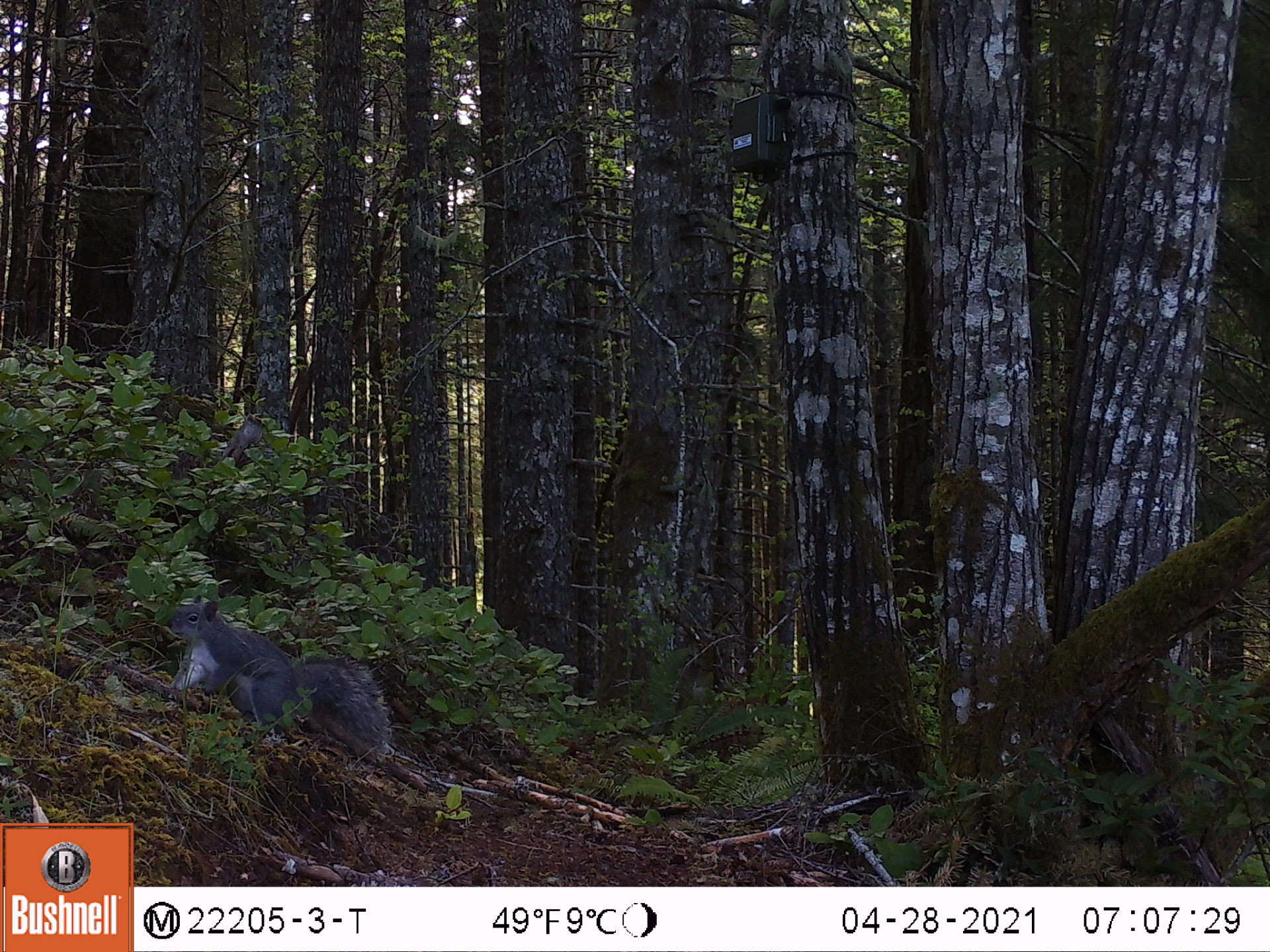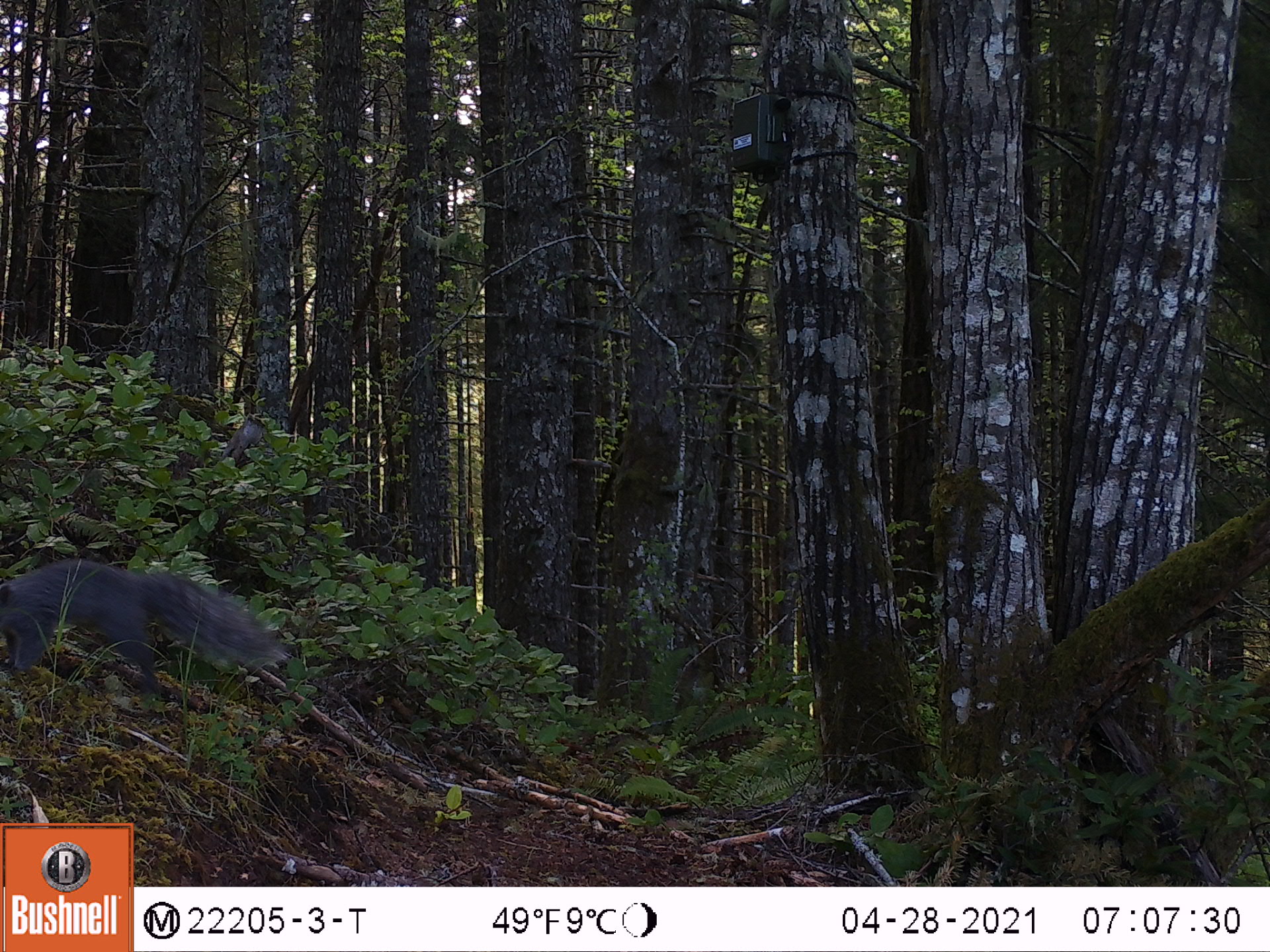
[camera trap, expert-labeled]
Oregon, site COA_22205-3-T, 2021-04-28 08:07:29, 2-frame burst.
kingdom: Animalia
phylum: Chordata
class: Mammalia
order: Rodentia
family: Sciuridae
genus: Sciurus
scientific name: Sciurus griseus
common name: western gray squirrel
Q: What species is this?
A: Western gray squirrel (Sciurus griseus).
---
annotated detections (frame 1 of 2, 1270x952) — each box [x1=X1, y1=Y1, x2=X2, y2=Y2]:
western gray squirrel: [x1=150, y1=582, x2=407, y2=792]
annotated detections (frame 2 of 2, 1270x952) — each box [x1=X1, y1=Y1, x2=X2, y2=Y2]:
western gray squirrel: [x1=0, y1=544, x2=304, y2=713]